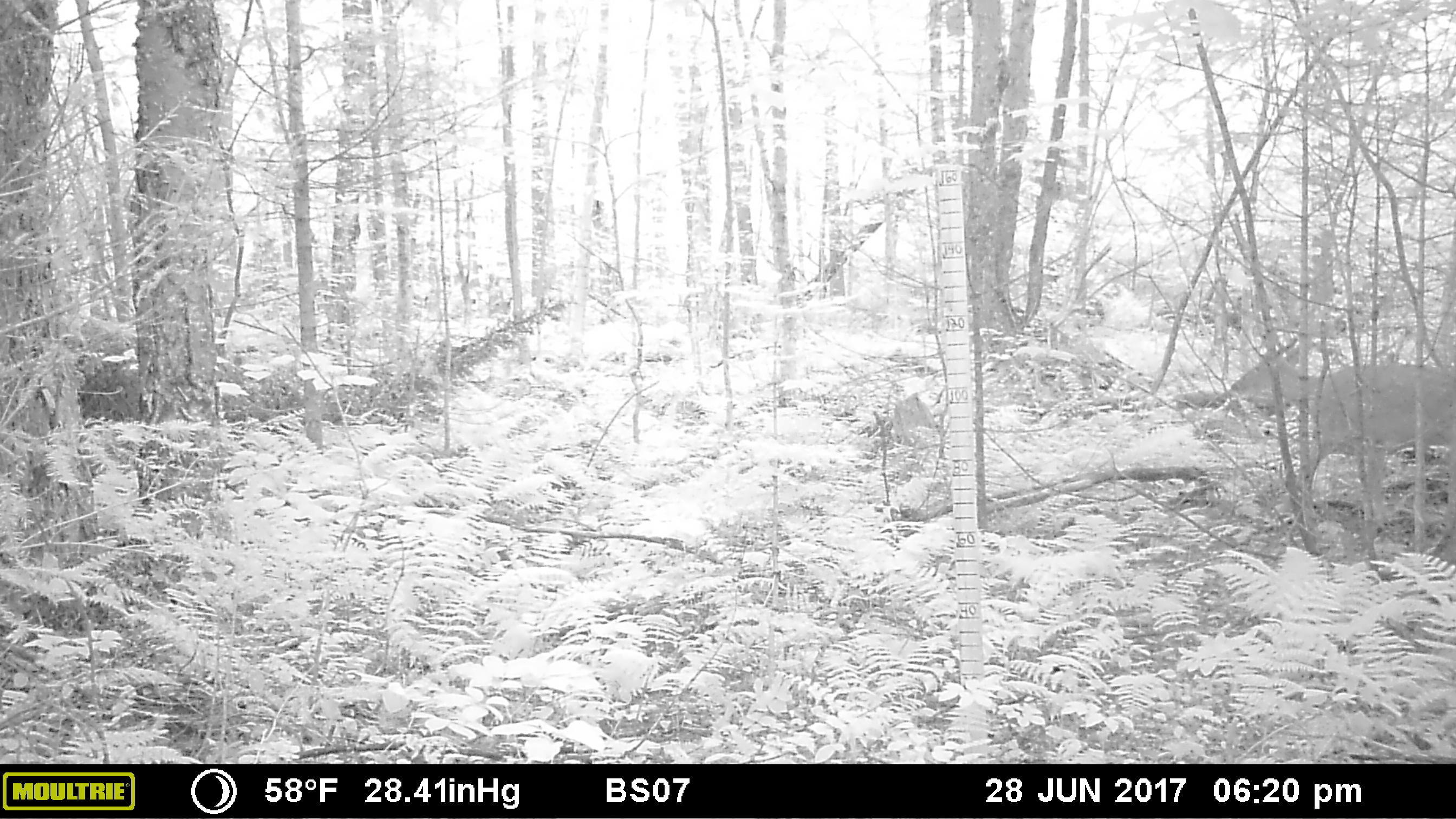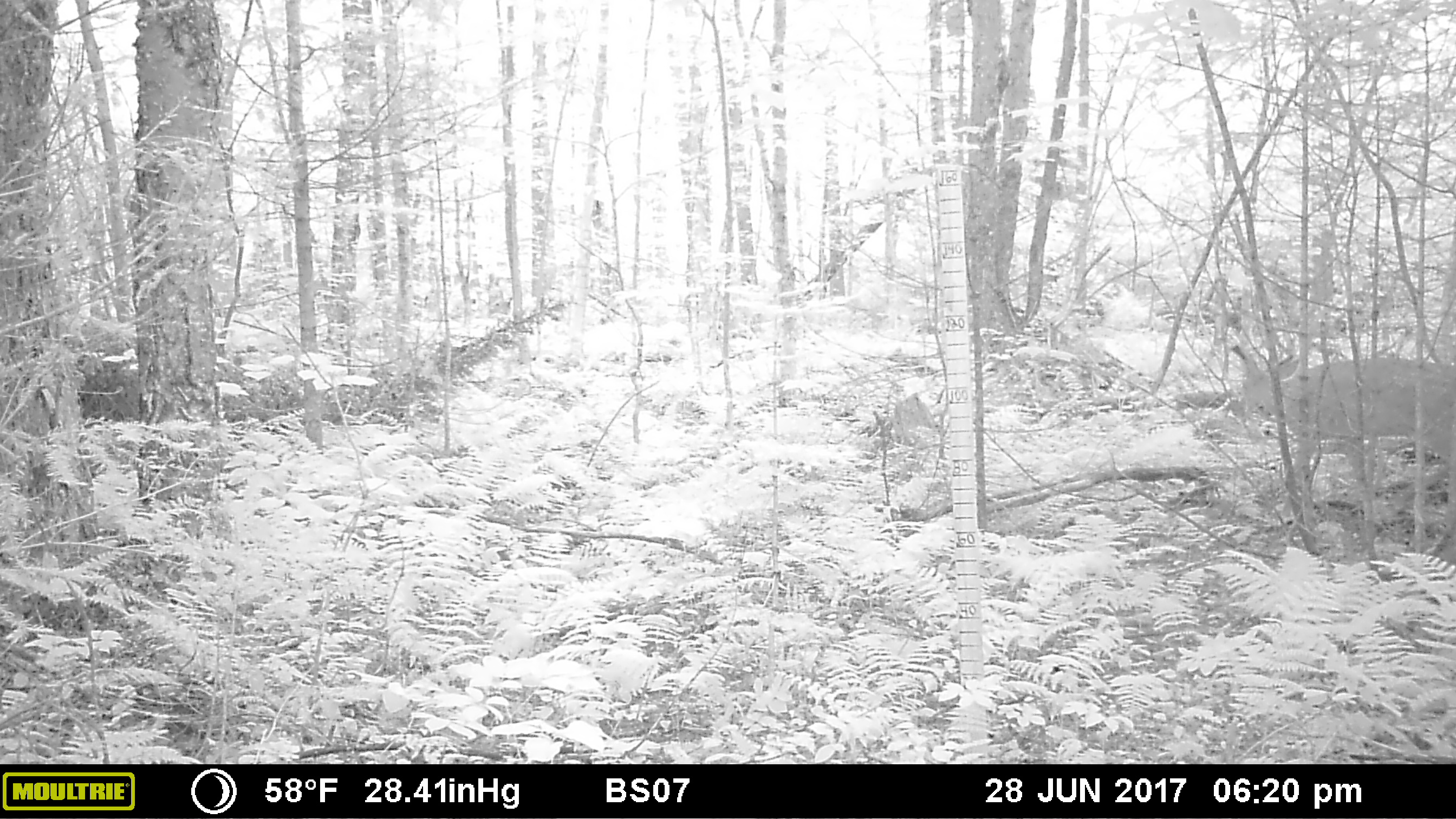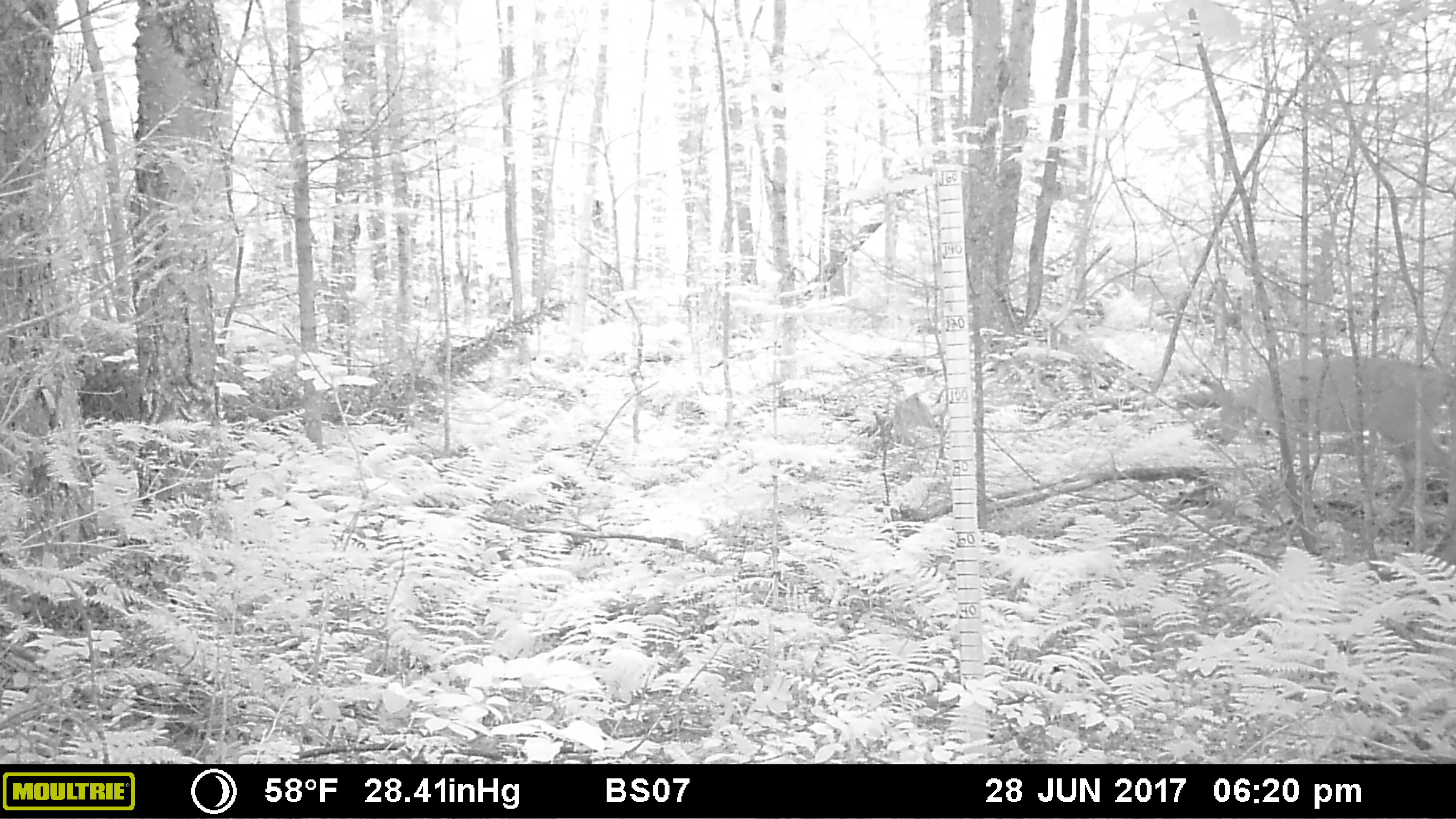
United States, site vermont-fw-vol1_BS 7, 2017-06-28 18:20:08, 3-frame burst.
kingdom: Animalia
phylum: Chordata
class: Mammalia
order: Artiodactyla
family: Cervidae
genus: Odocoileus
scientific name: Odocoileus virginianus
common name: white-tailed deer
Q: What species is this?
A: White-tailed deer (Odocoileus virginianus).